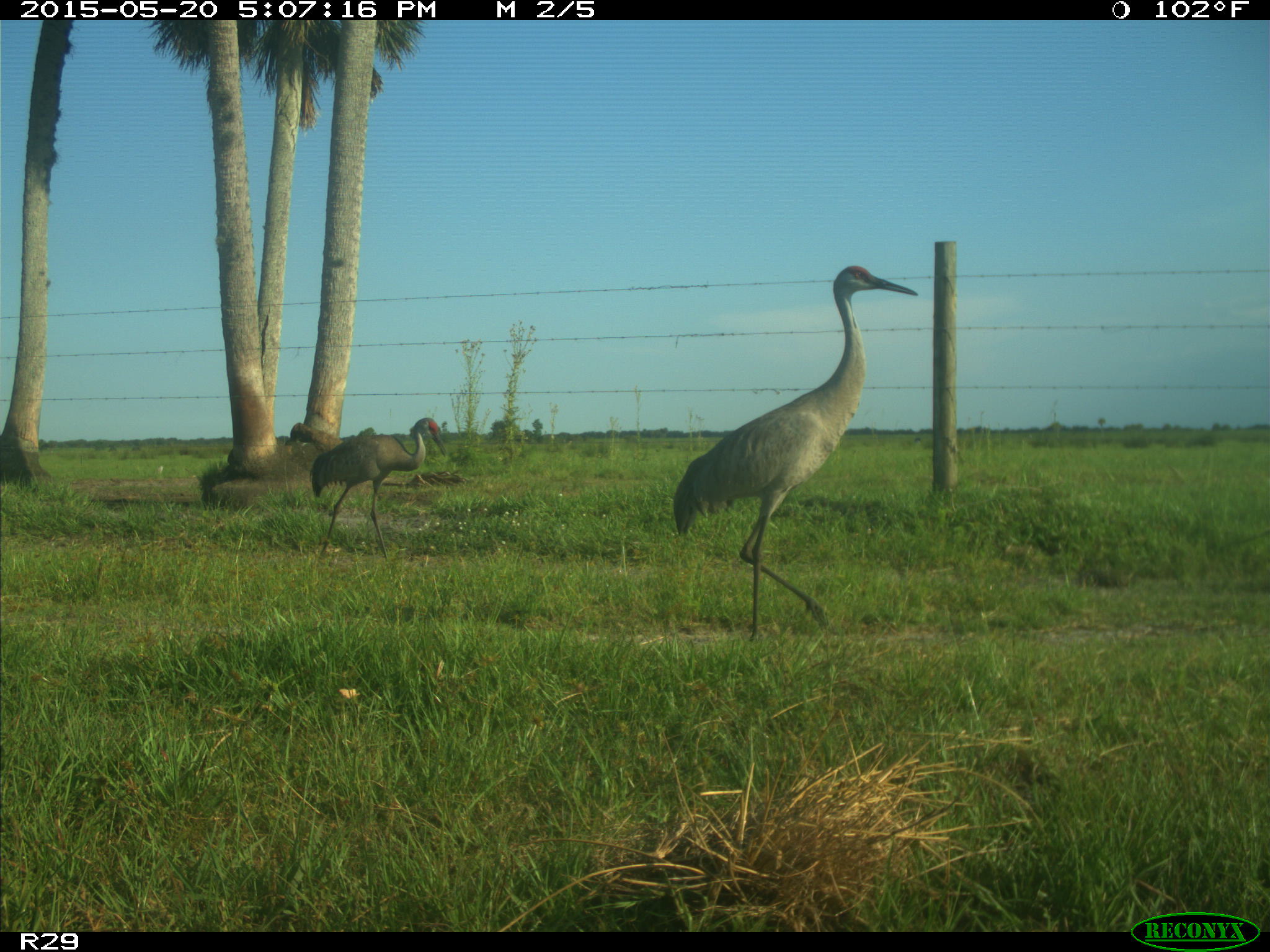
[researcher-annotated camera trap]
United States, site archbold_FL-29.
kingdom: Animalia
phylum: Chordata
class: Aves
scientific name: Aves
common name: birds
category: unidentified bird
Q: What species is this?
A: Unidentified bird (birds) (Aves).